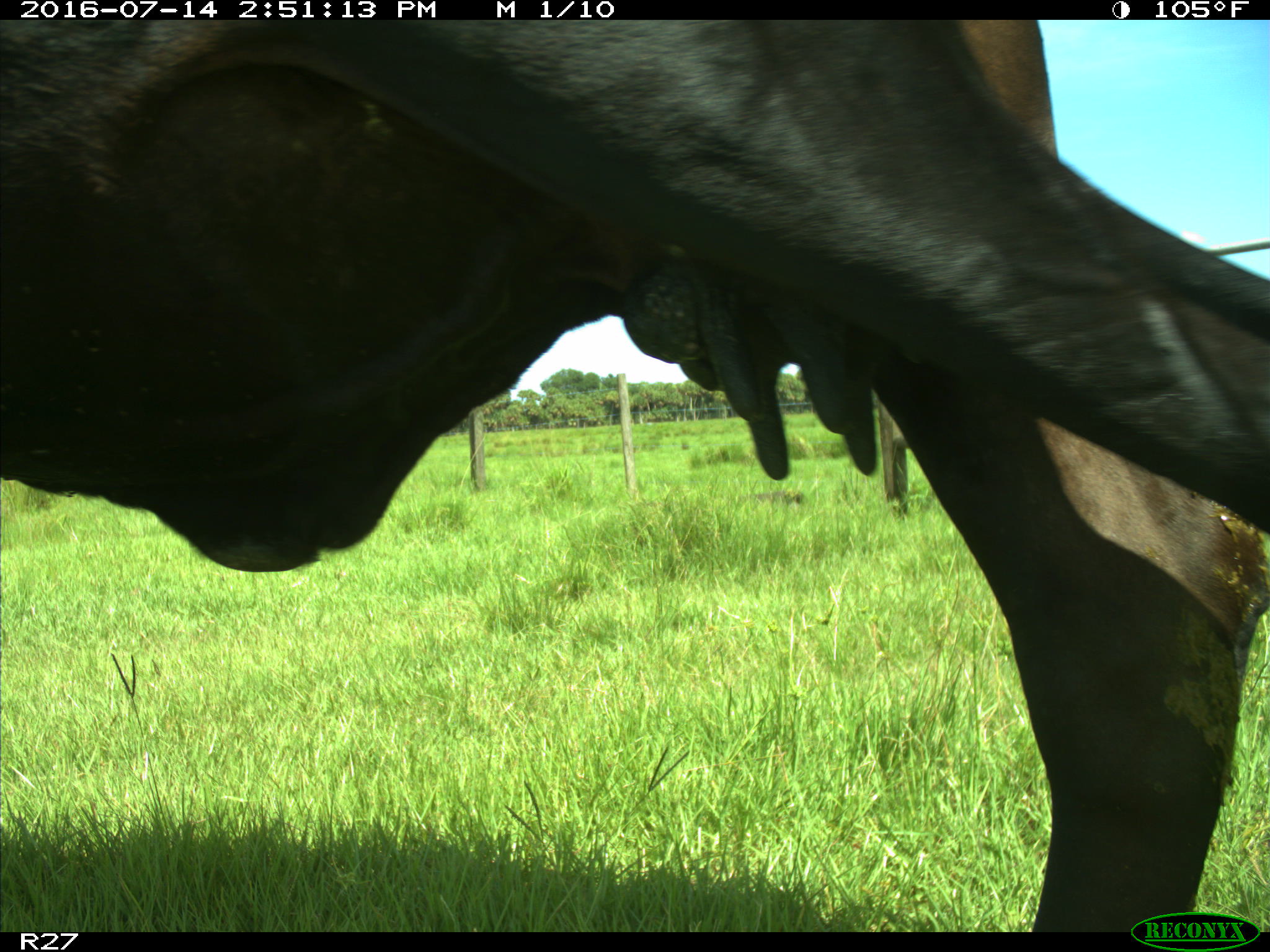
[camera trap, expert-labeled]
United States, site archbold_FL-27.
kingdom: Animalia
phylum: Chordata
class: Mammalia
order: Artiodactyla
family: Bovidae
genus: Bos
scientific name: Bos taurus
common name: domestic cow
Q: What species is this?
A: Bos taurus (domestic cow).